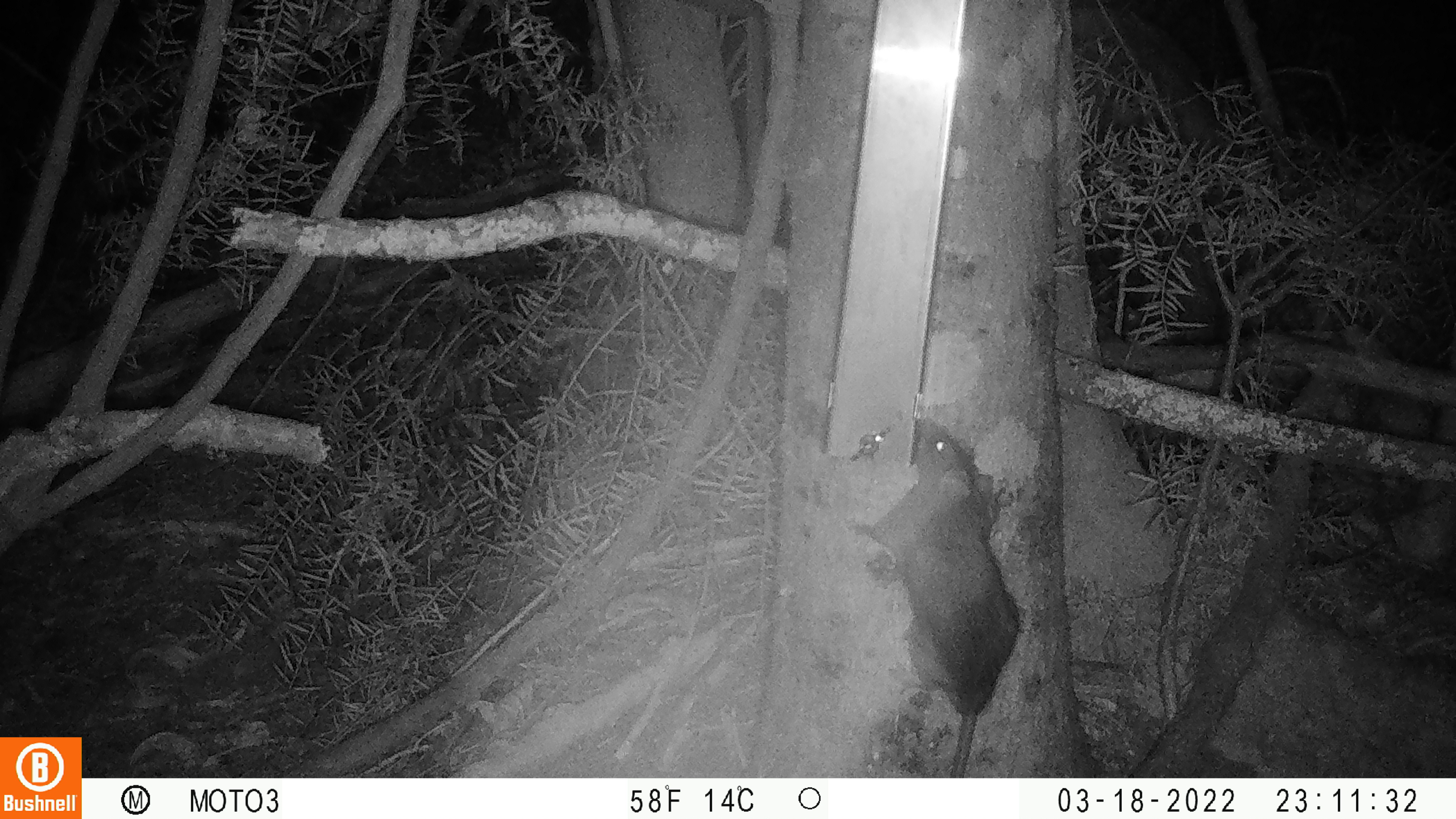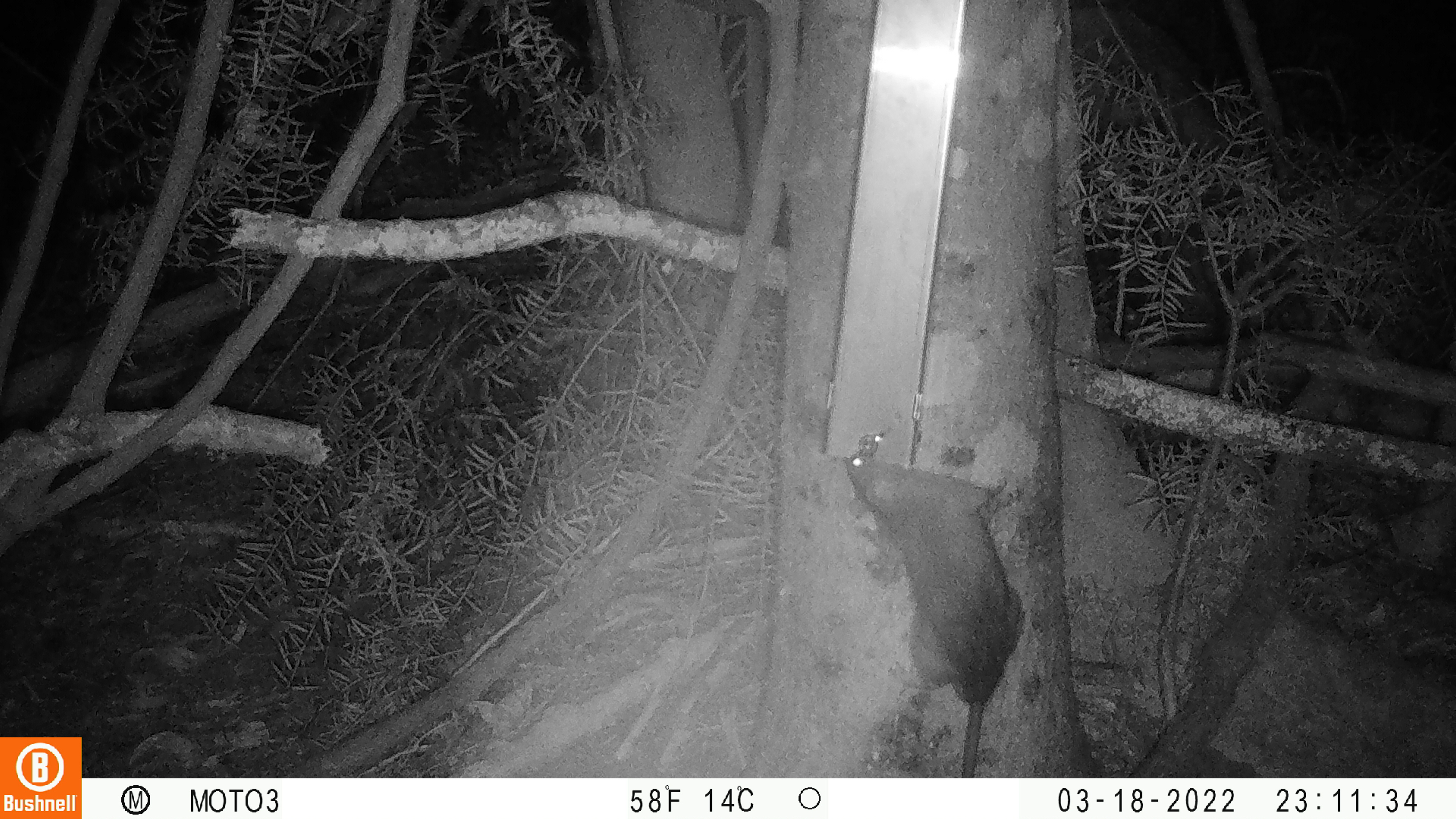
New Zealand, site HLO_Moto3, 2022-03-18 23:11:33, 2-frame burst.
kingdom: Animalia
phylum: Chordata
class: Mammalia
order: Rodentia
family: Muridae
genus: Rattus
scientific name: Rattus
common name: rat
Rat (Rattus).